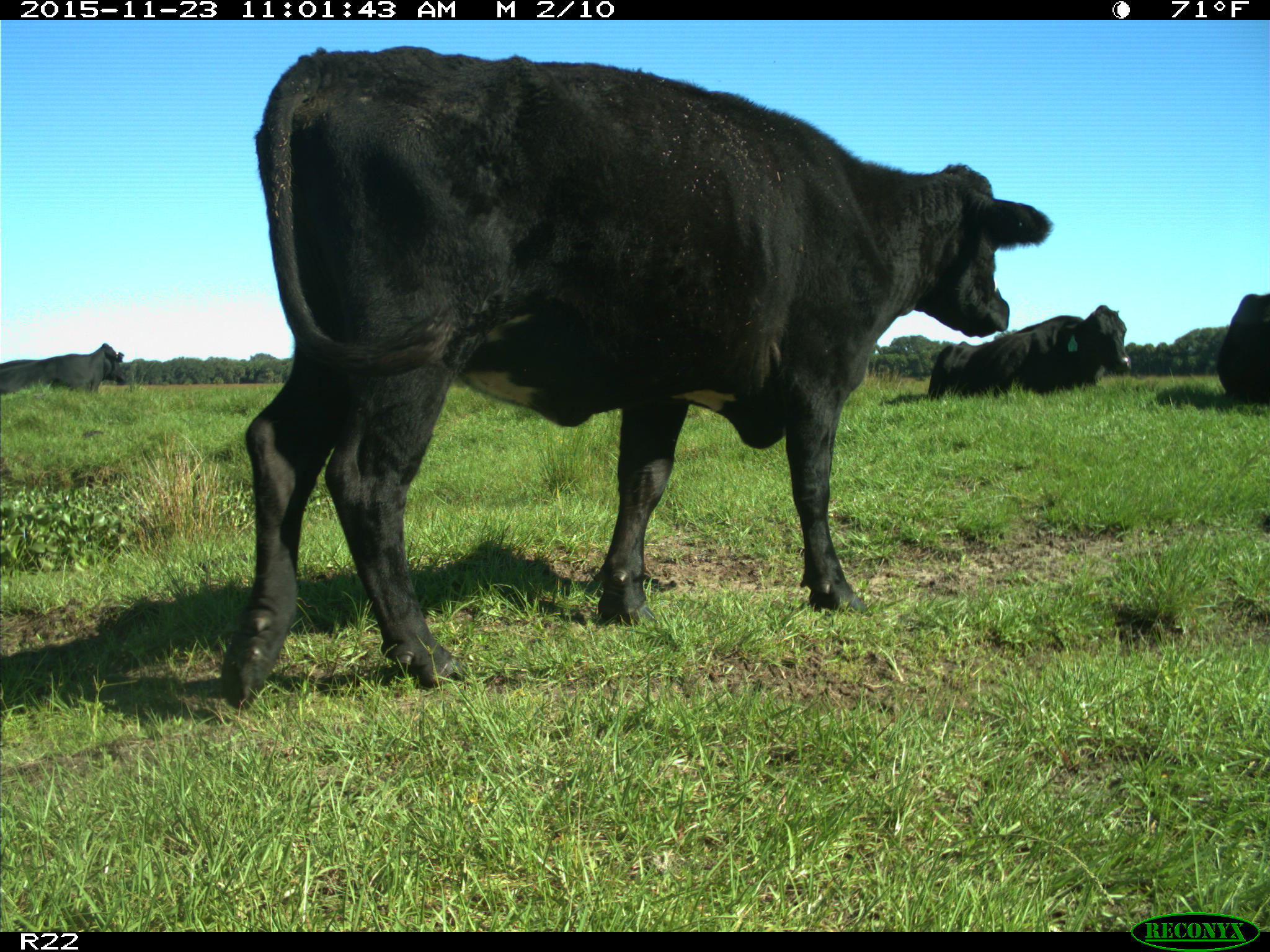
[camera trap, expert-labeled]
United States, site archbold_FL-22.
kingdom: Animalia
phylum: Chordata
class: Mammalia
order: Artiodactyla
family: Bovidae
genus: Bos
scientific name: Bos taurus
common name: domestic cow